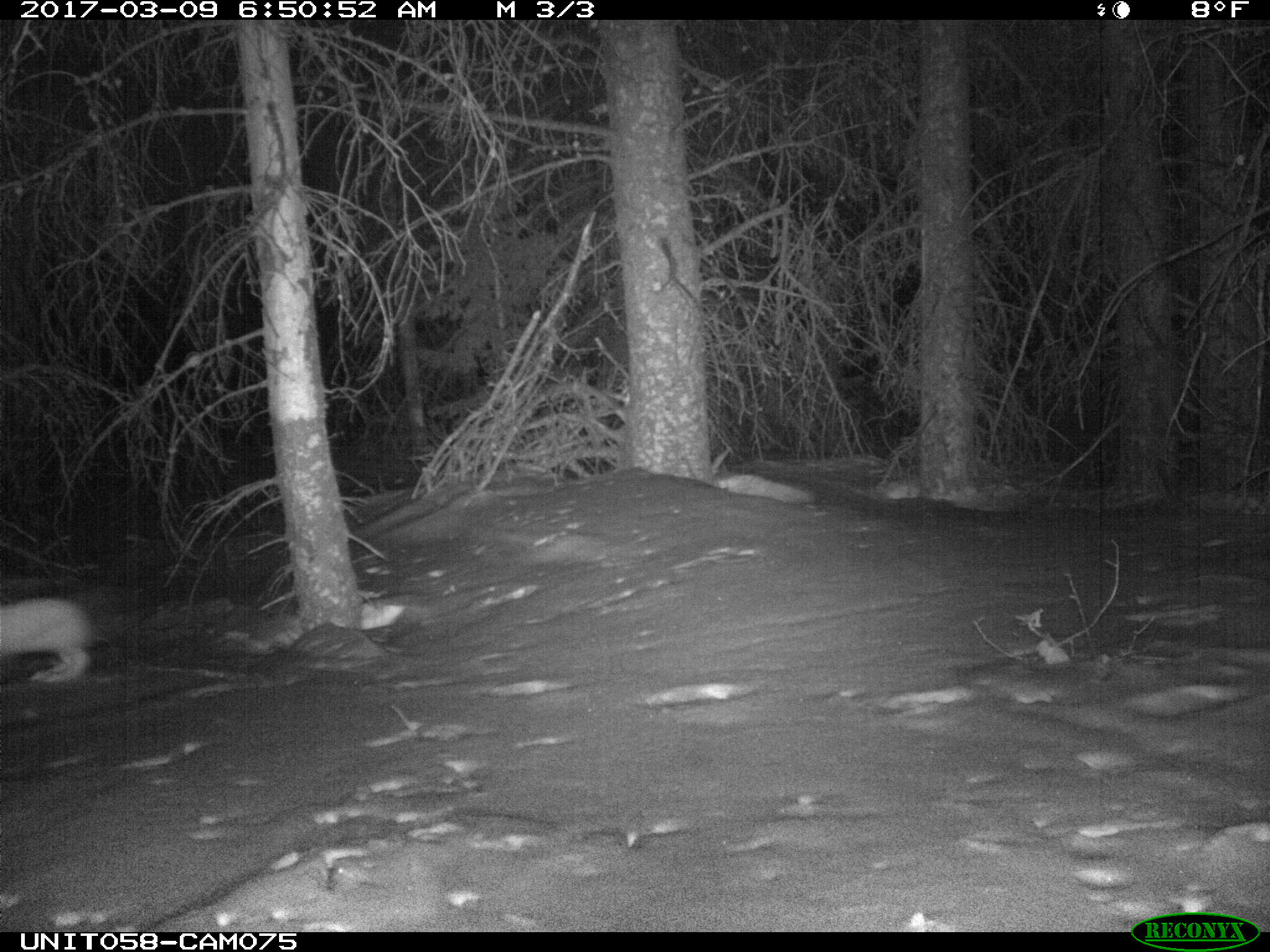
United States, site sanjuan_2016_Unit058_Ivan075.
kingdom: Animalia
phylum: Chordata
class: Mammalia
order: Lagomorpha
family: Leporidae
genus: Lepus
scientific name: Lepus americanus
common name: snowshoe hare